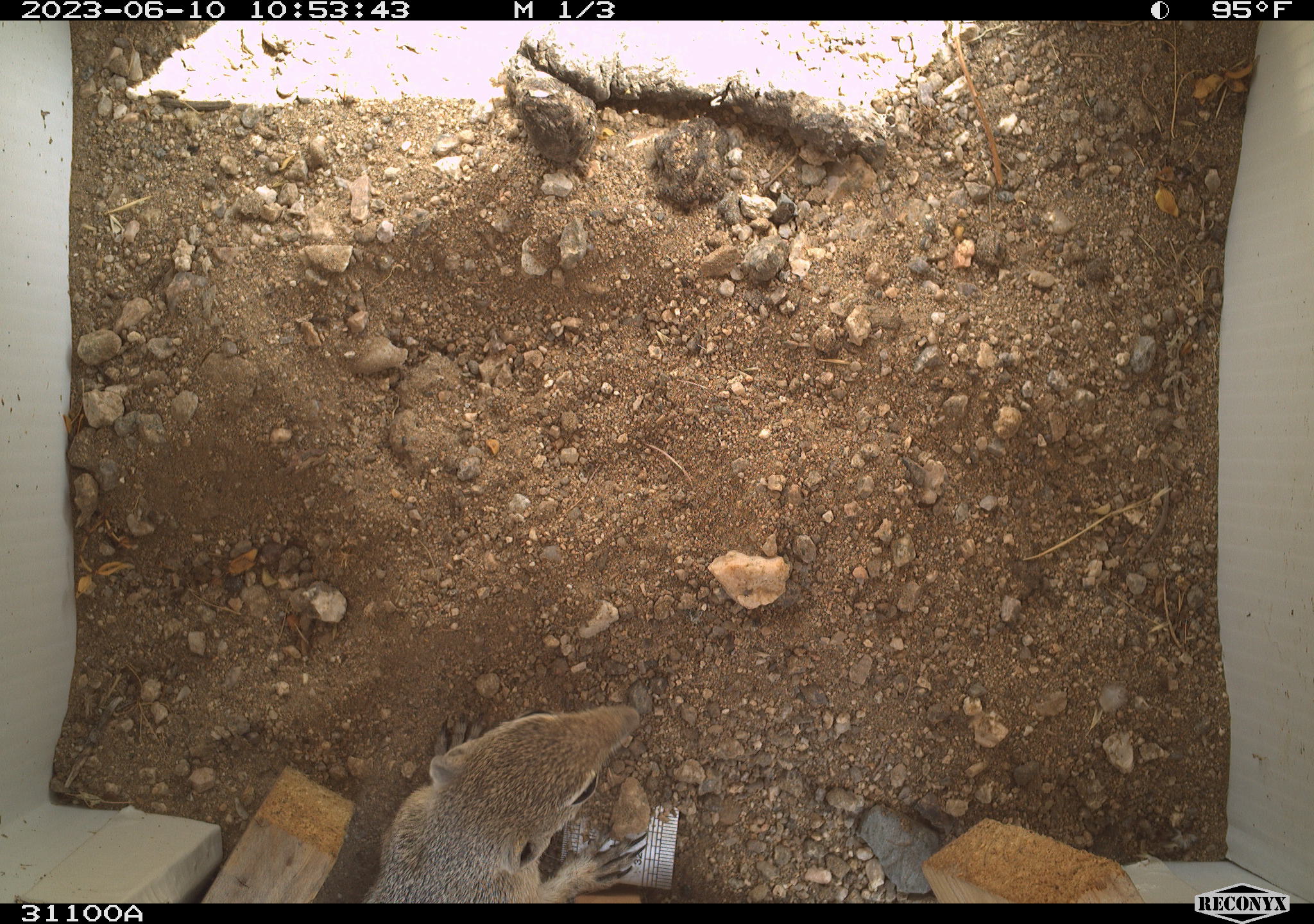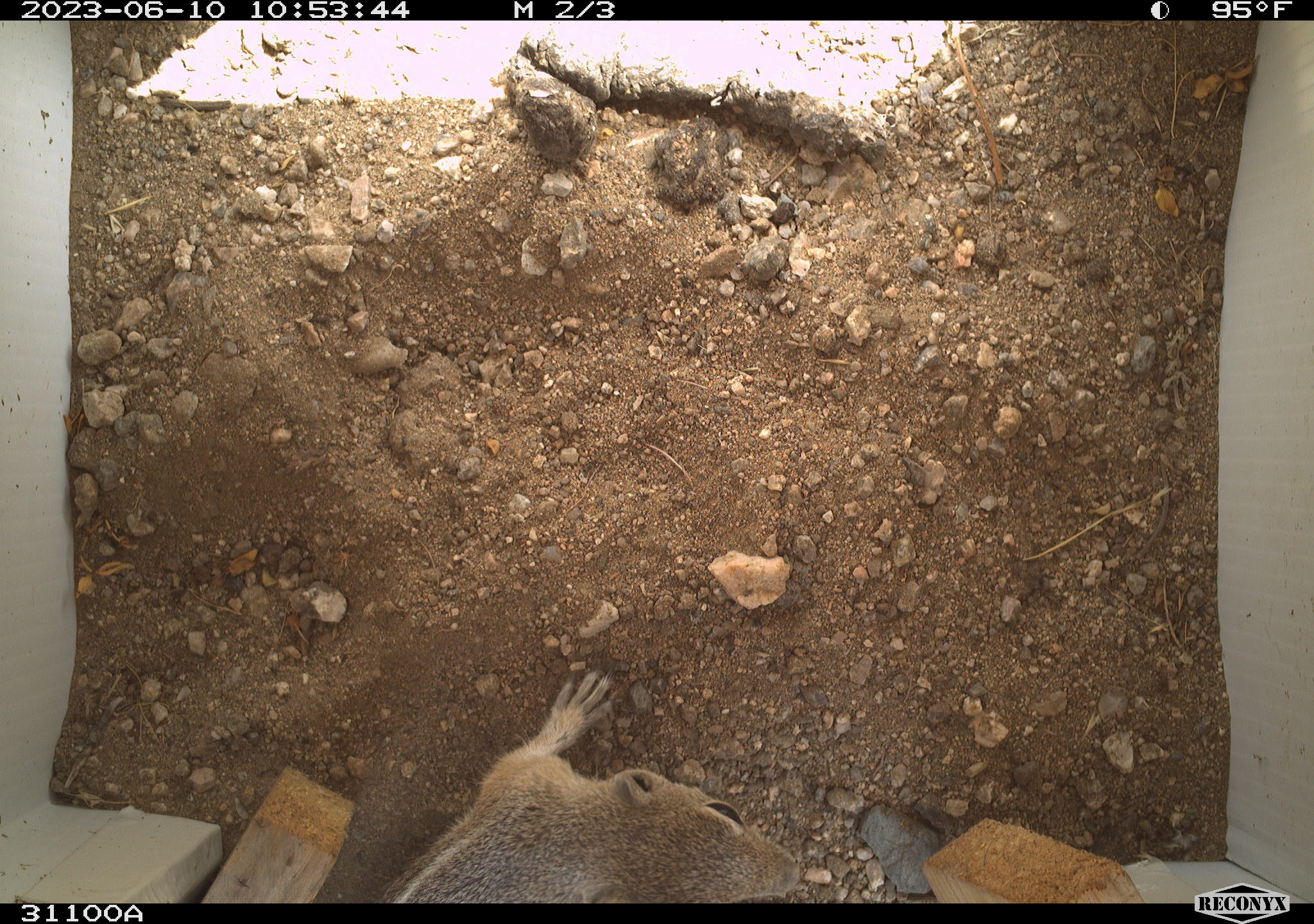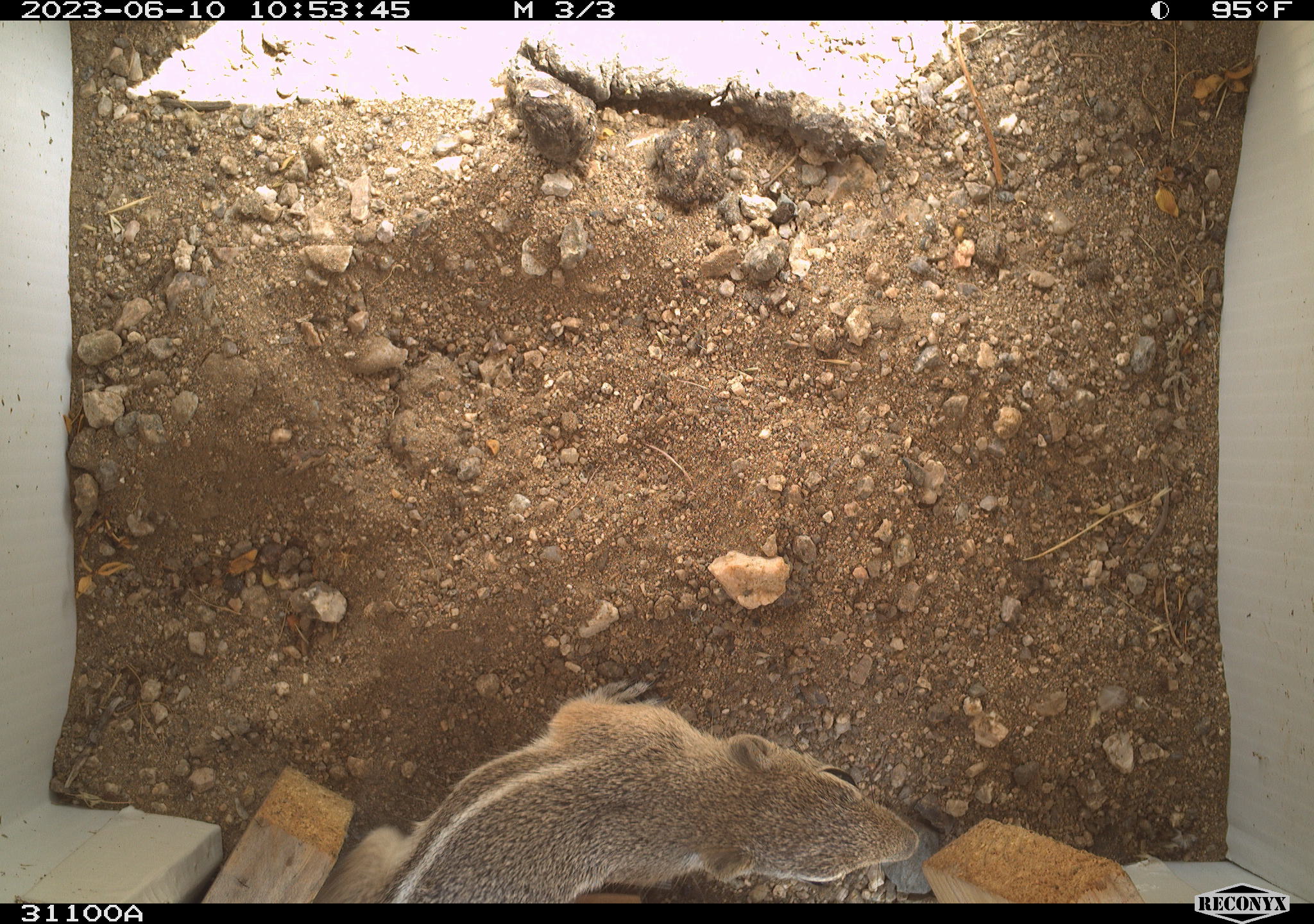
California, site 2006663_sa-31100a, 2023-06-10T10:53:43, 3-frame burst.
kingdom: Animalia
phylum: Chordata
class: Mammalia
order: Rodentia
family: Sciuridae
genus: Ammospermophilus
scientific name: Ammospermophilus leucurus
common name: white-tailed antelope squirrel